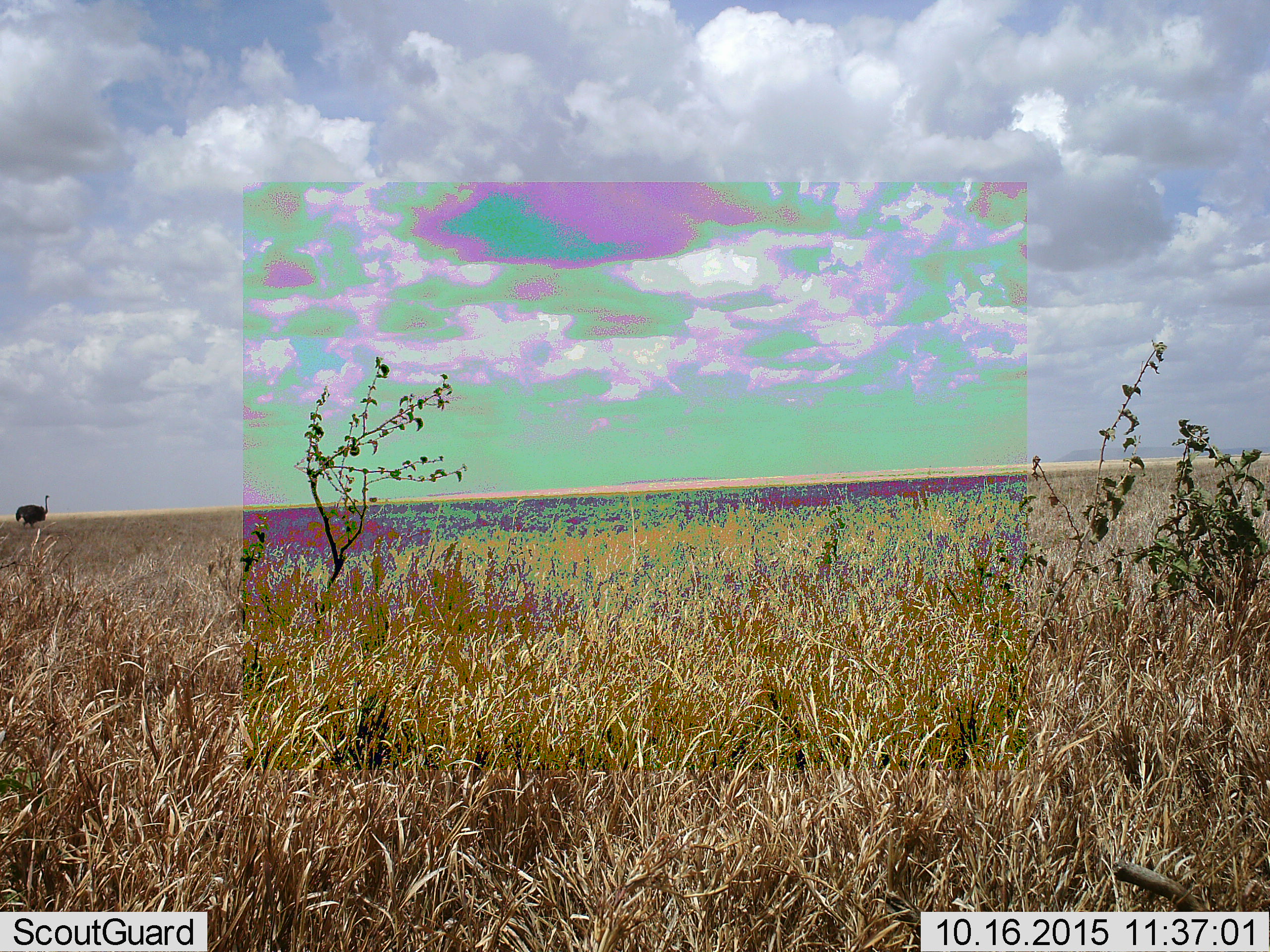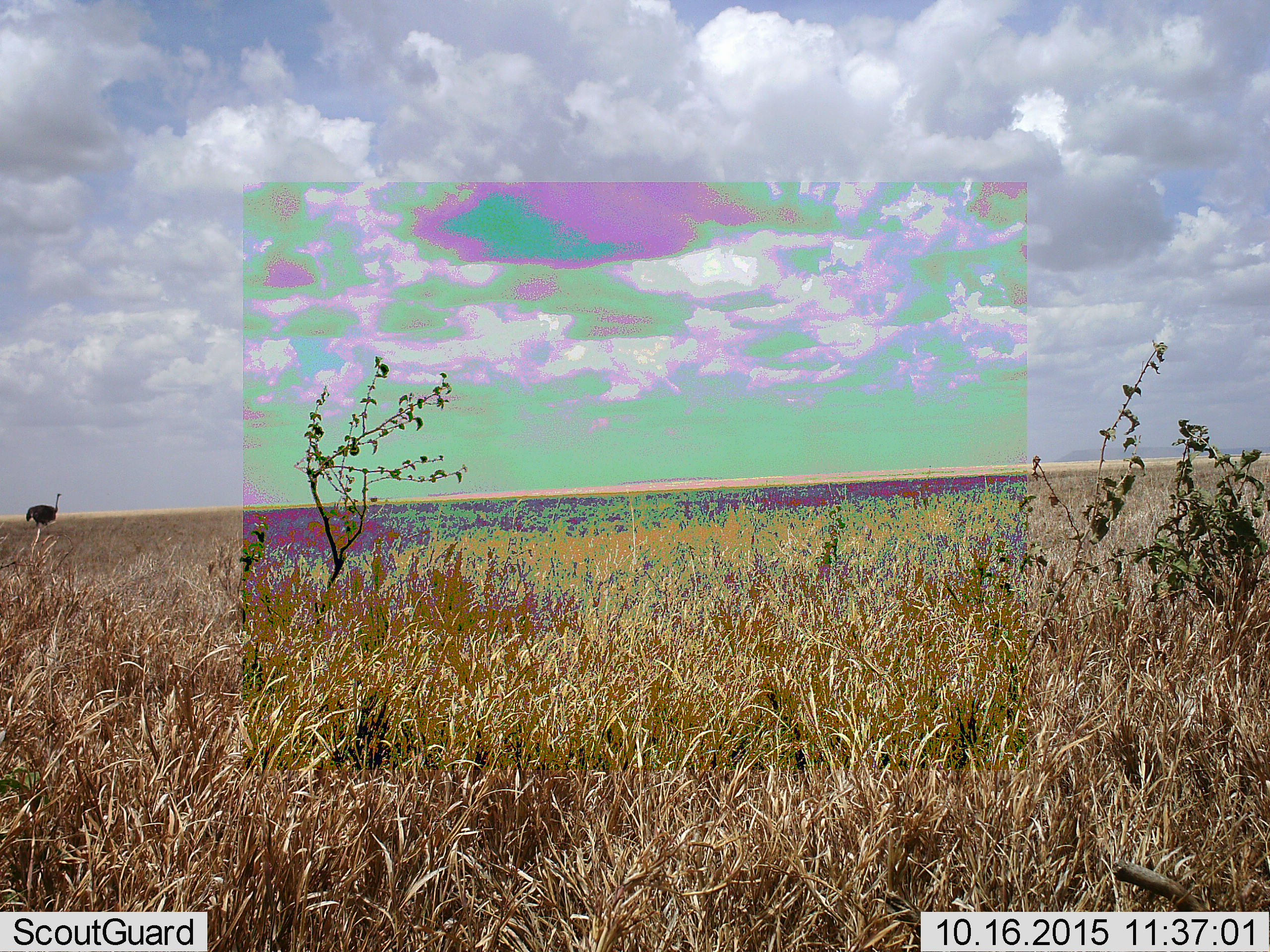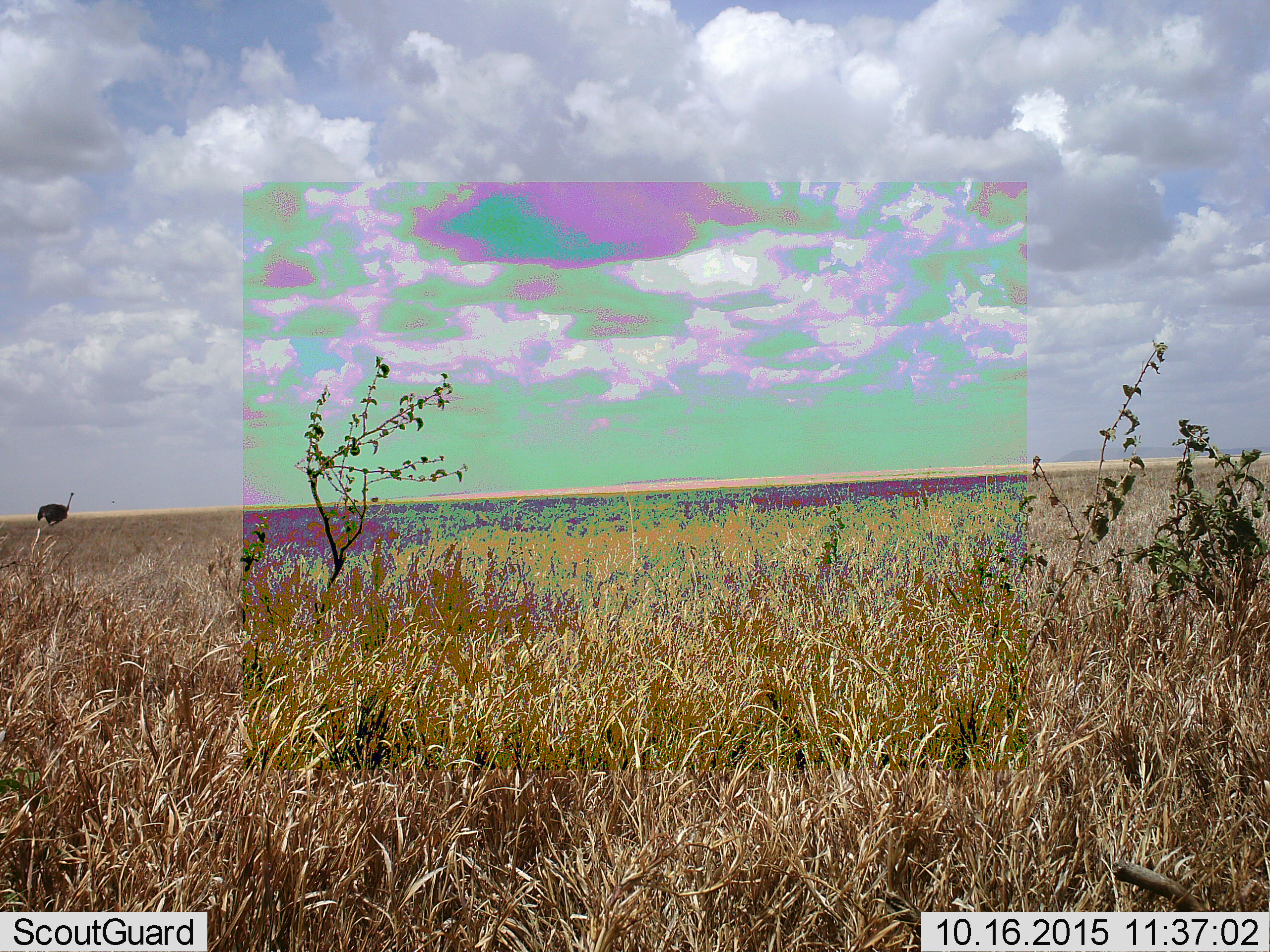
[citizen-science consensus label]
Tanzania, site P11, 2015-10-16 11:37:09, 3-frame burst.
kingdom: Animalia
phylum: Chordata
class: Aves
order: Struthioniformes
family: Struthionidae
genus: Struthio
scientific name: Struthio camelus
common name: ostrich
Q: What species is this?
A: Ostrich (Struthio camelus).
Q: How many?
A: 1.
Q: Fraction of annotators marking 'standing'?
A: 0%.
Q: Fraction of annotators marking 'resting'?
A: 12%.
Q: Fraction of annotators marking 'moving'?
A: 88%.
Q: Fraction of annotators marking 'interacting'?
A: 0%.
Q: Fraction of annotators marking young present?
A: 0%.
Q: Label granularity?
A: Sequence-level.